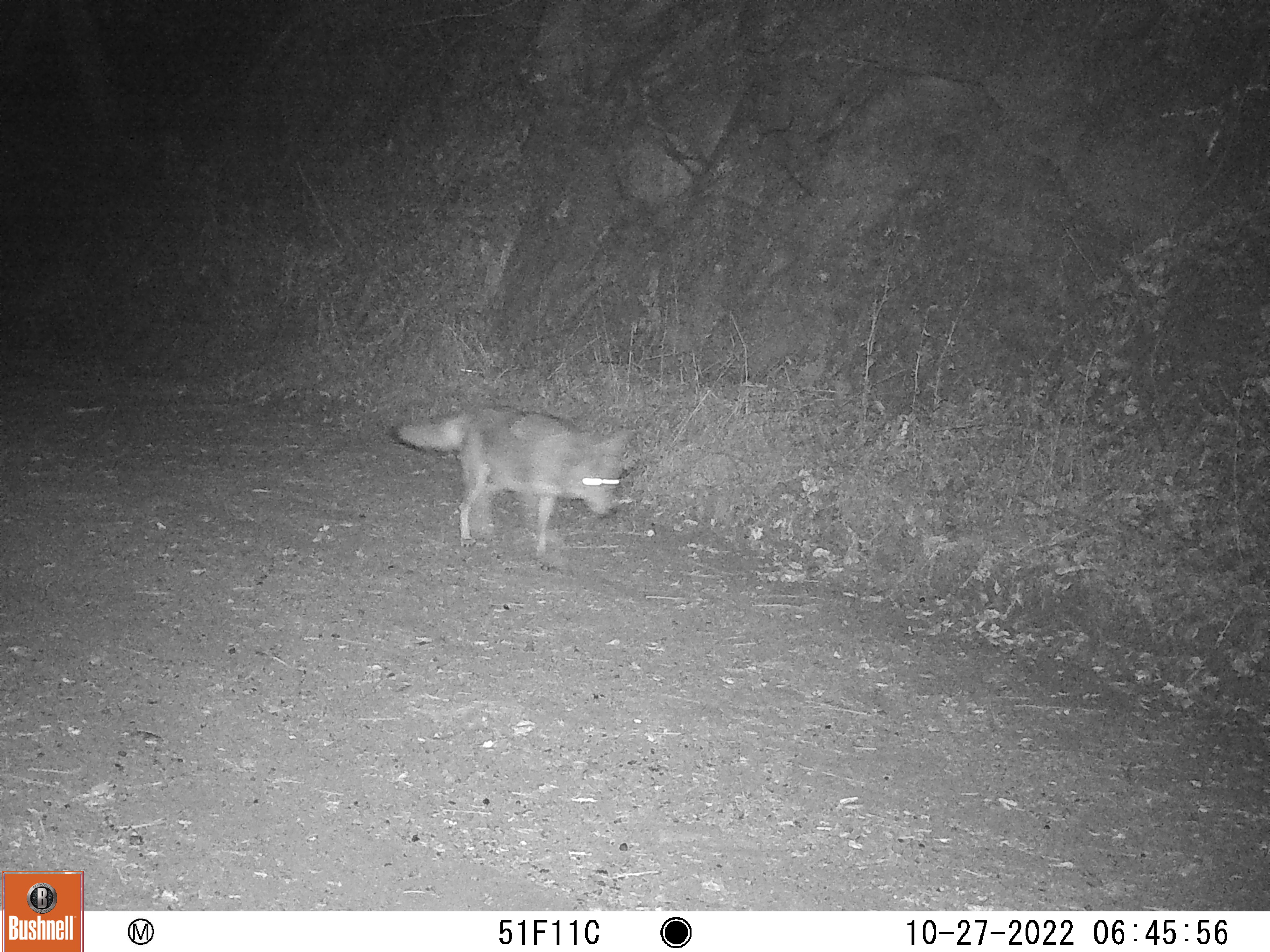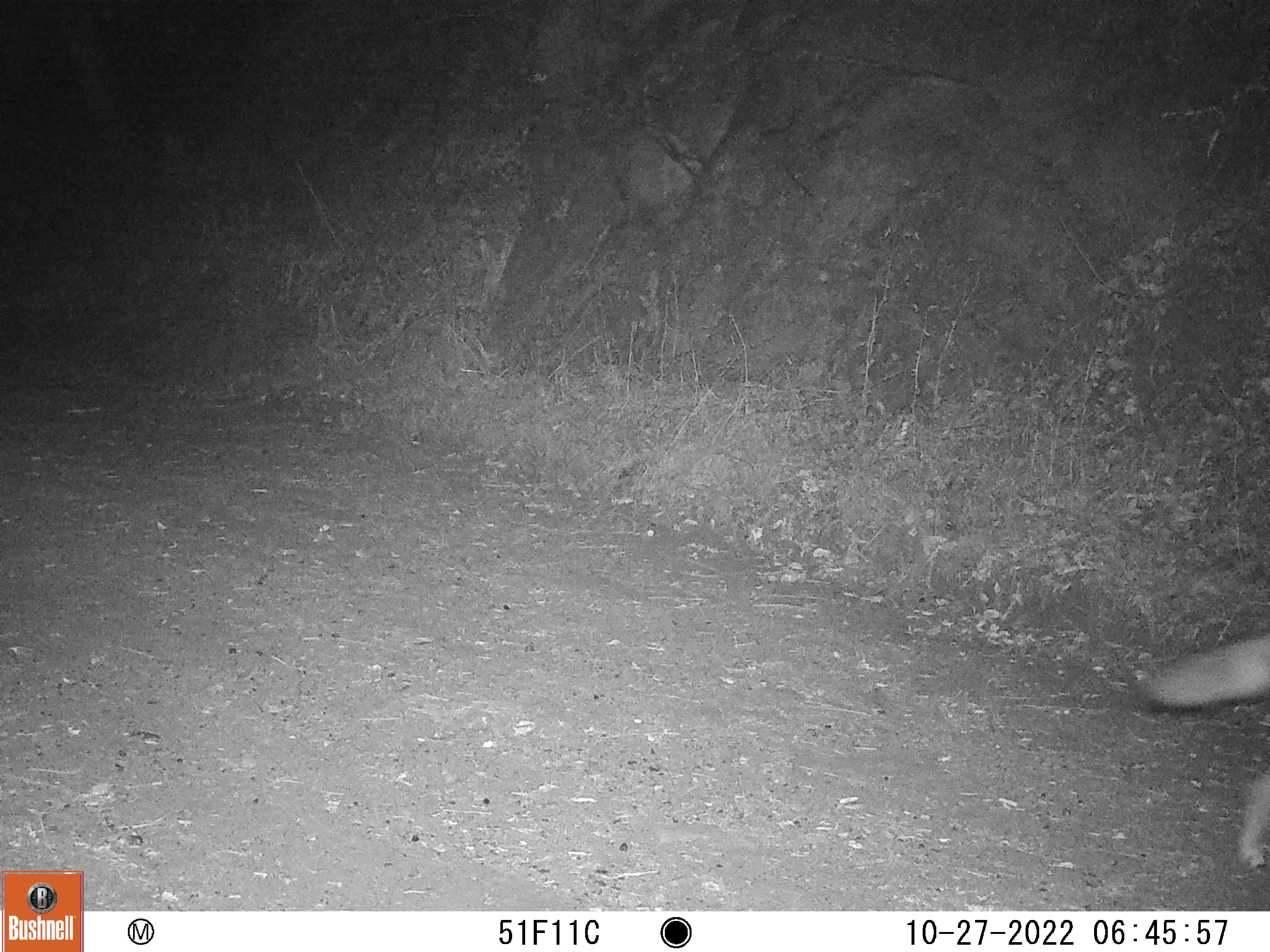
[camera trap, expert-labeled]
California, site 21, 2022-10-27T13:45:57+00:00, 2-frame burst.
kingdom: Animalia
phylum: Chordata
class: Mammalia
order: Carnivora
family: Canidae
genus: Canis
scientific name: Canis latrans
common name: coyote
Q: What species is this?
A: Coyote (Canis latrans).